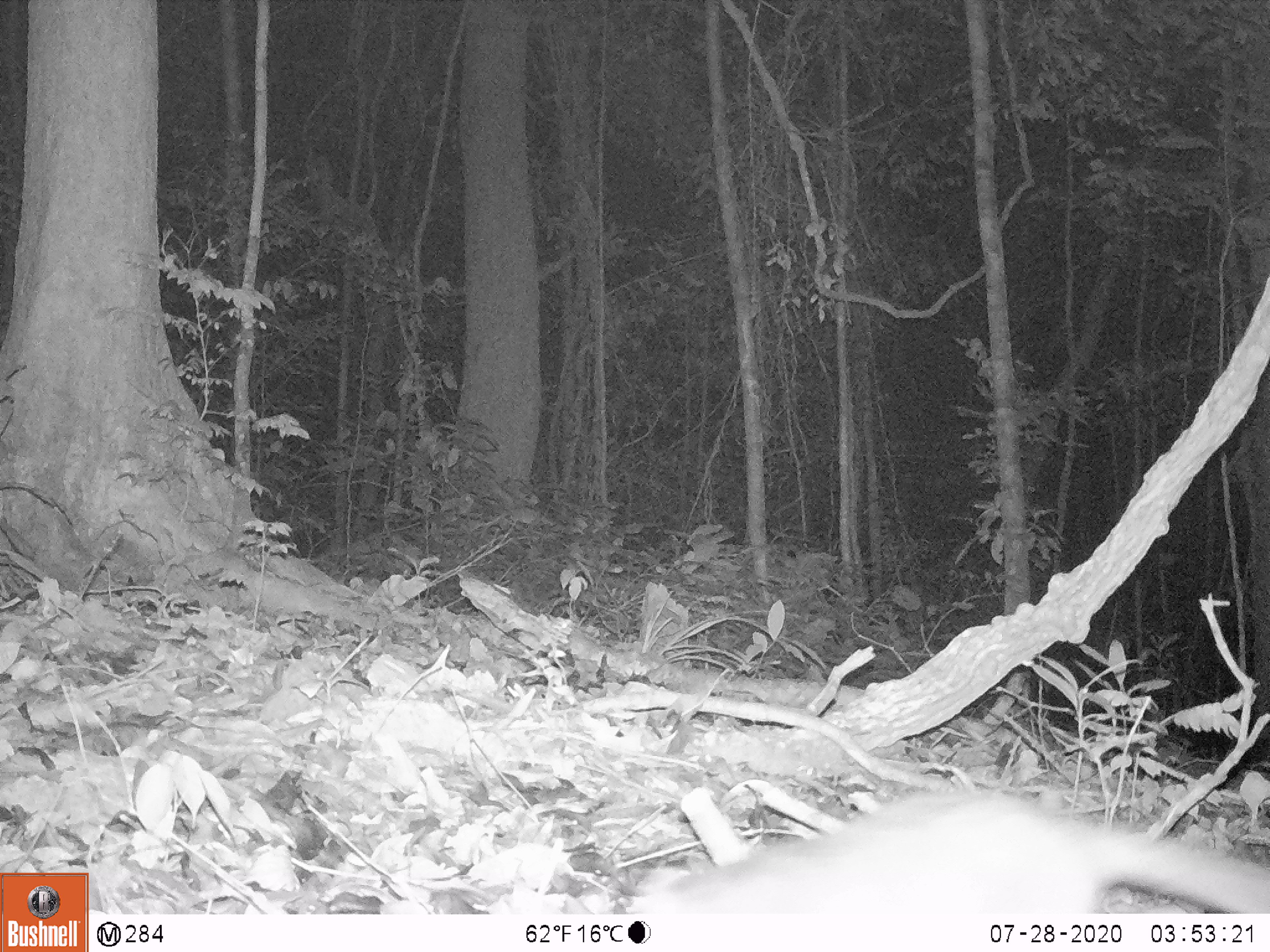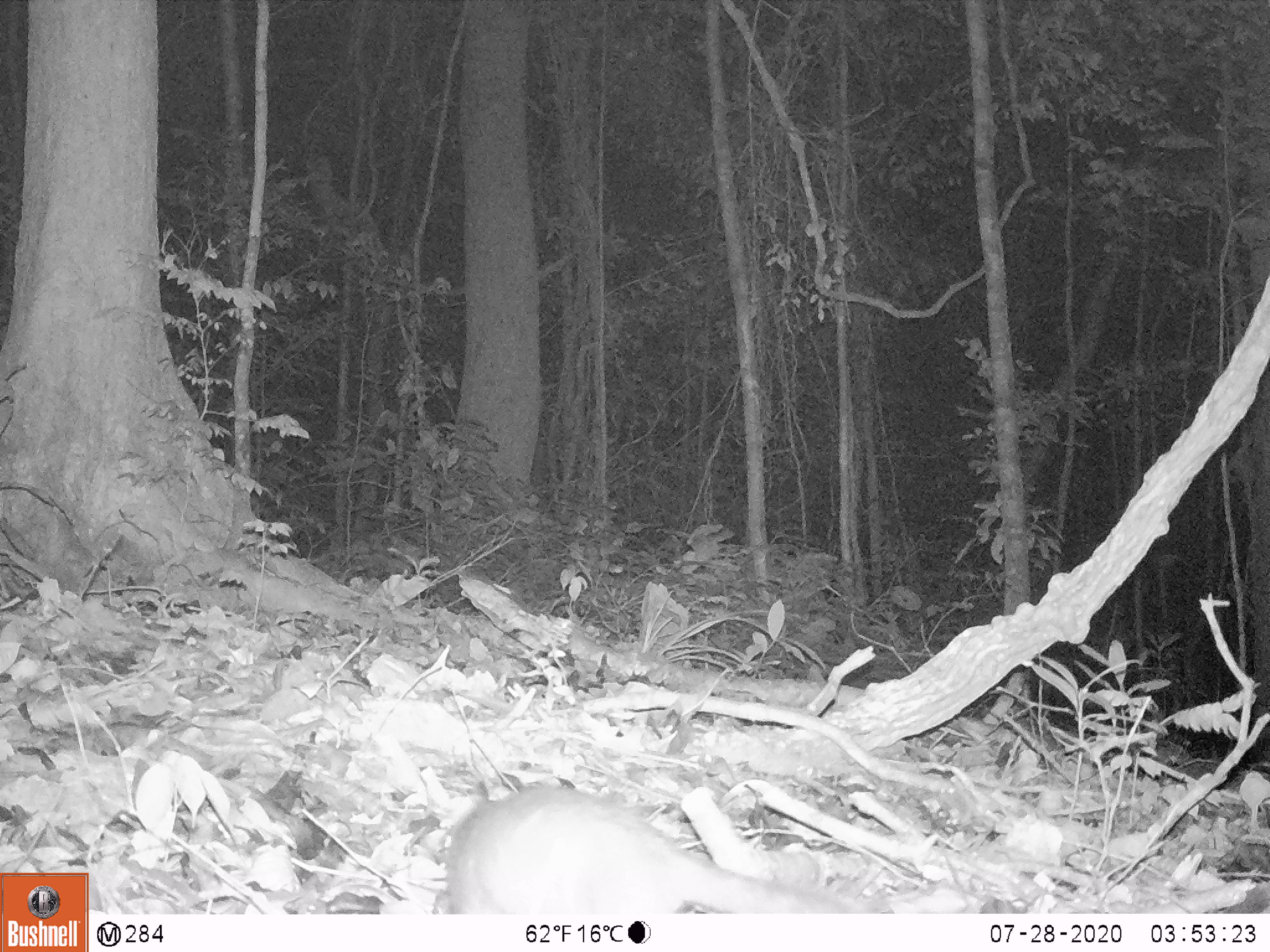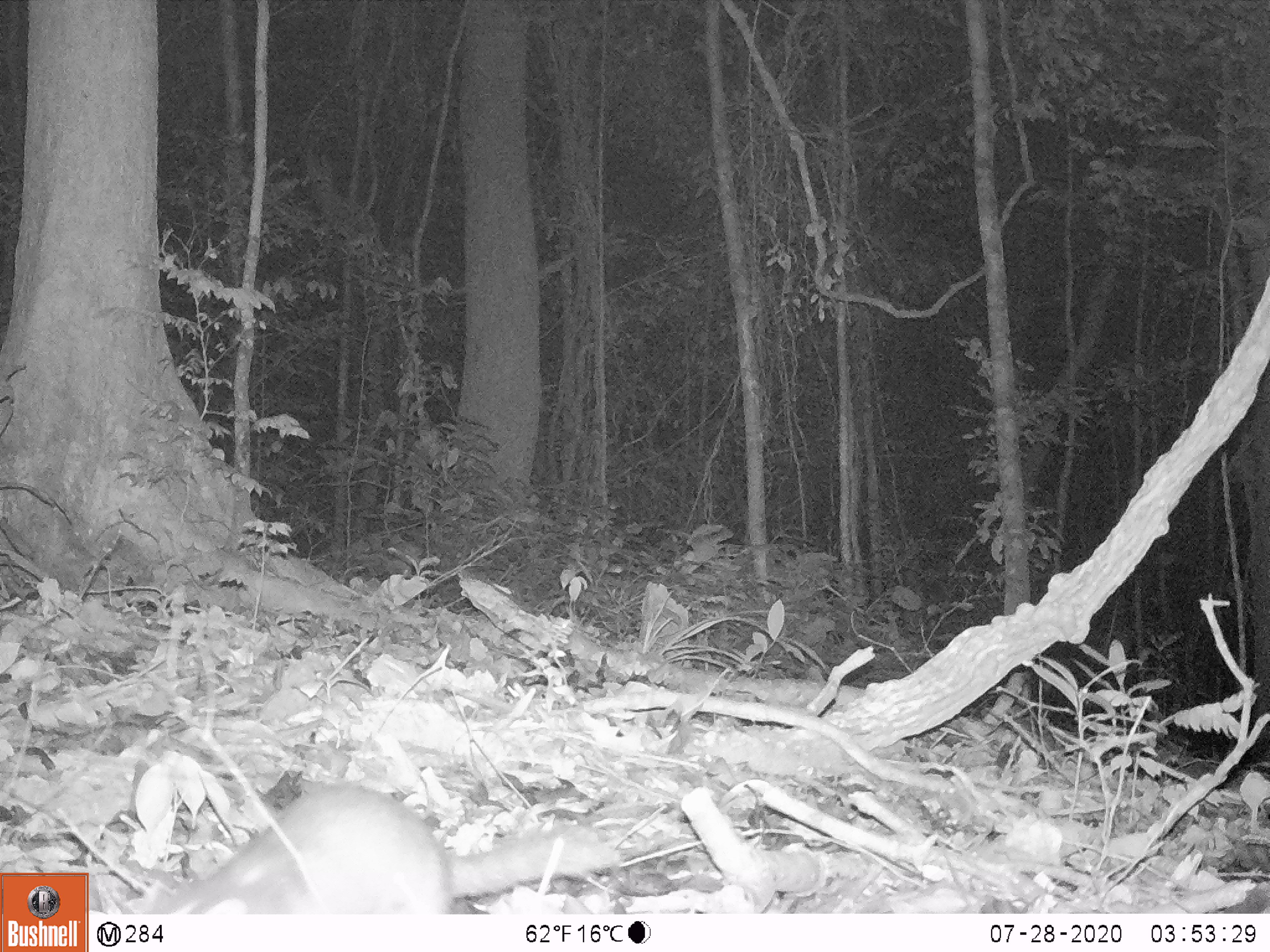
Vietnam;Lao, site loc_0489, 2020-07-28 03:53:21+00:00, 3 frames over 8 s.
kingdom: Animalia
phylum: Chordata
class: Mammalia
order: Carnivora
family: Mustelidae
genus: Melogale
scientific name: Melogale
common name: ferret badger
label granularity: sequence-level